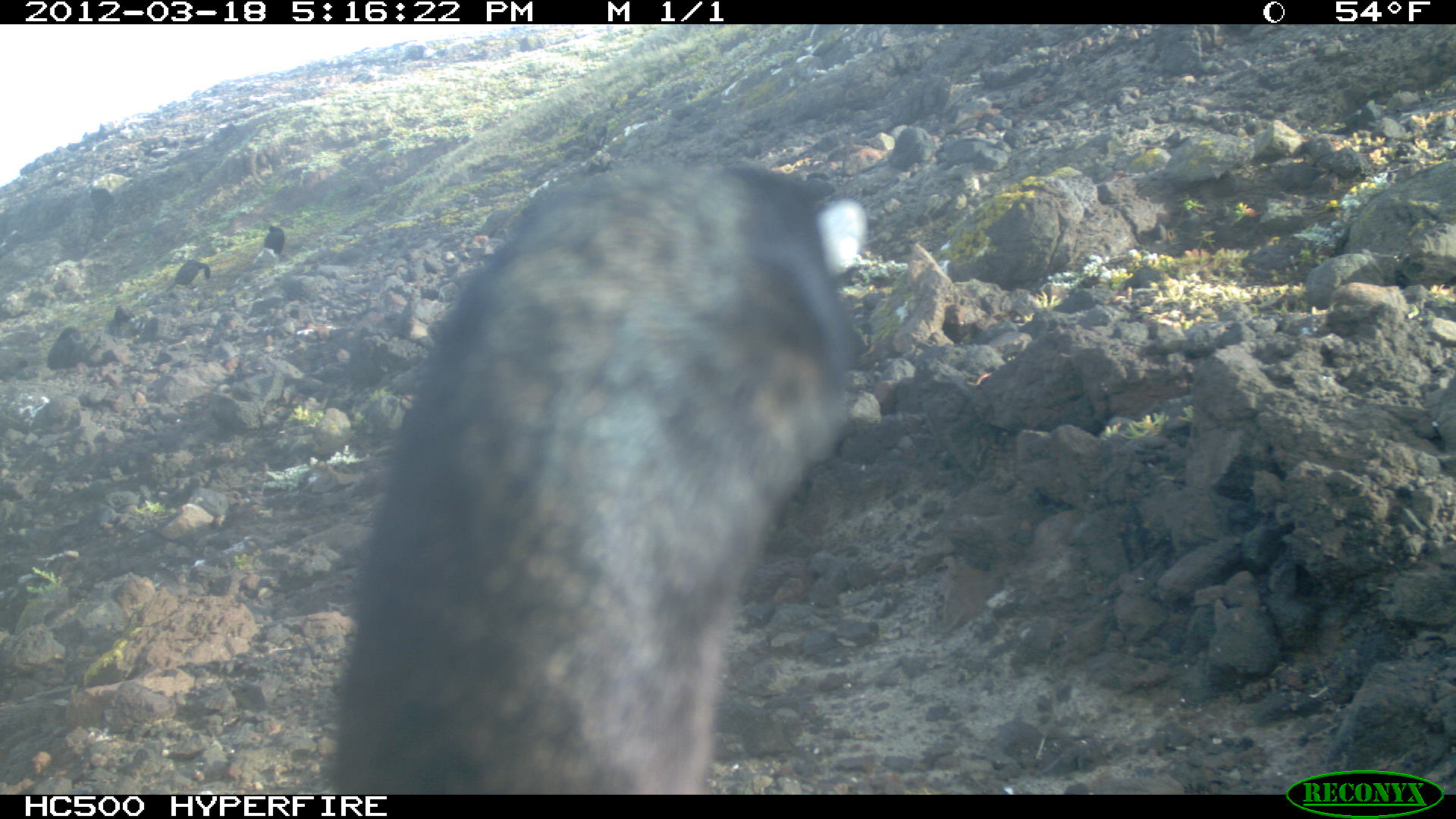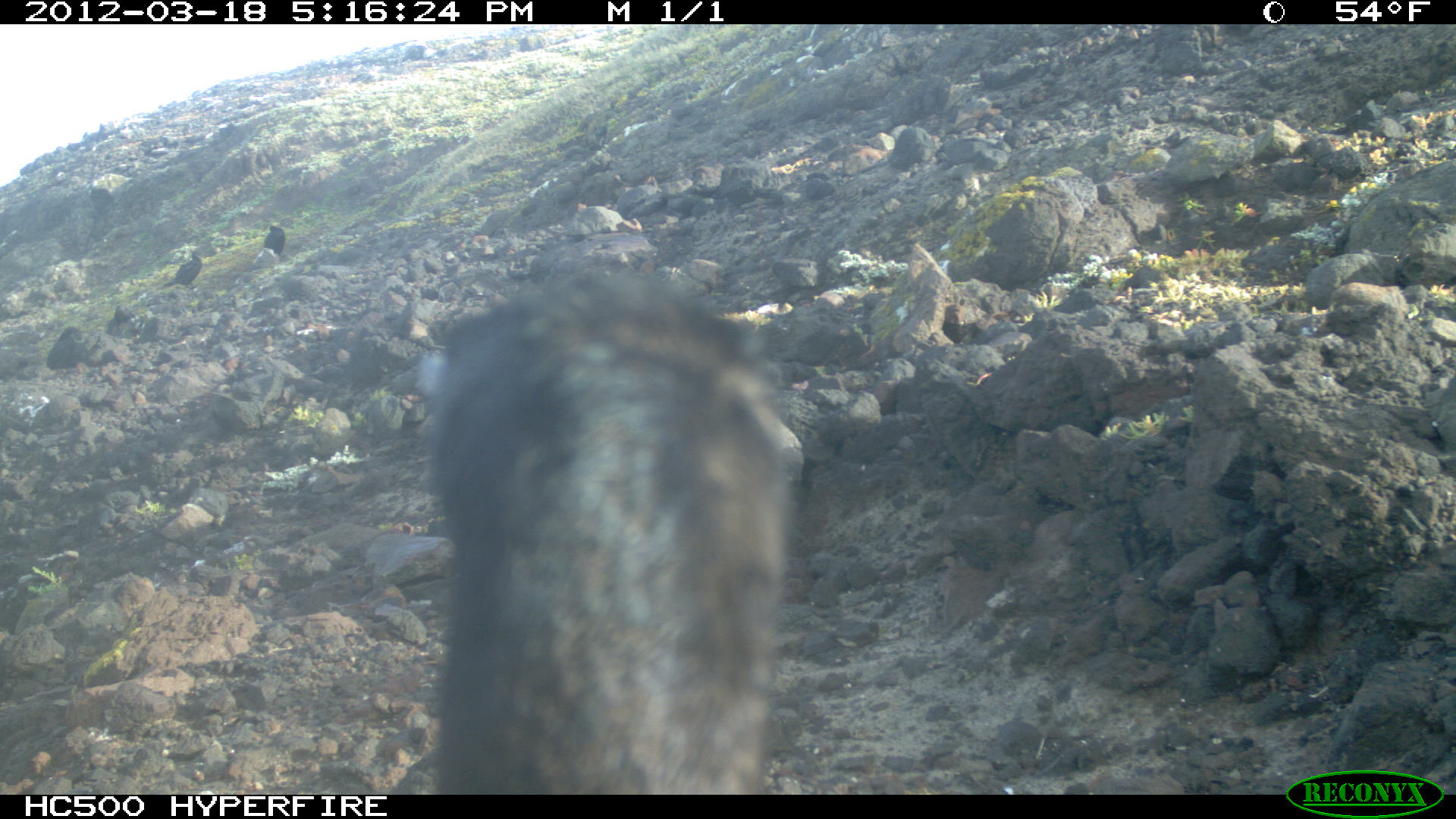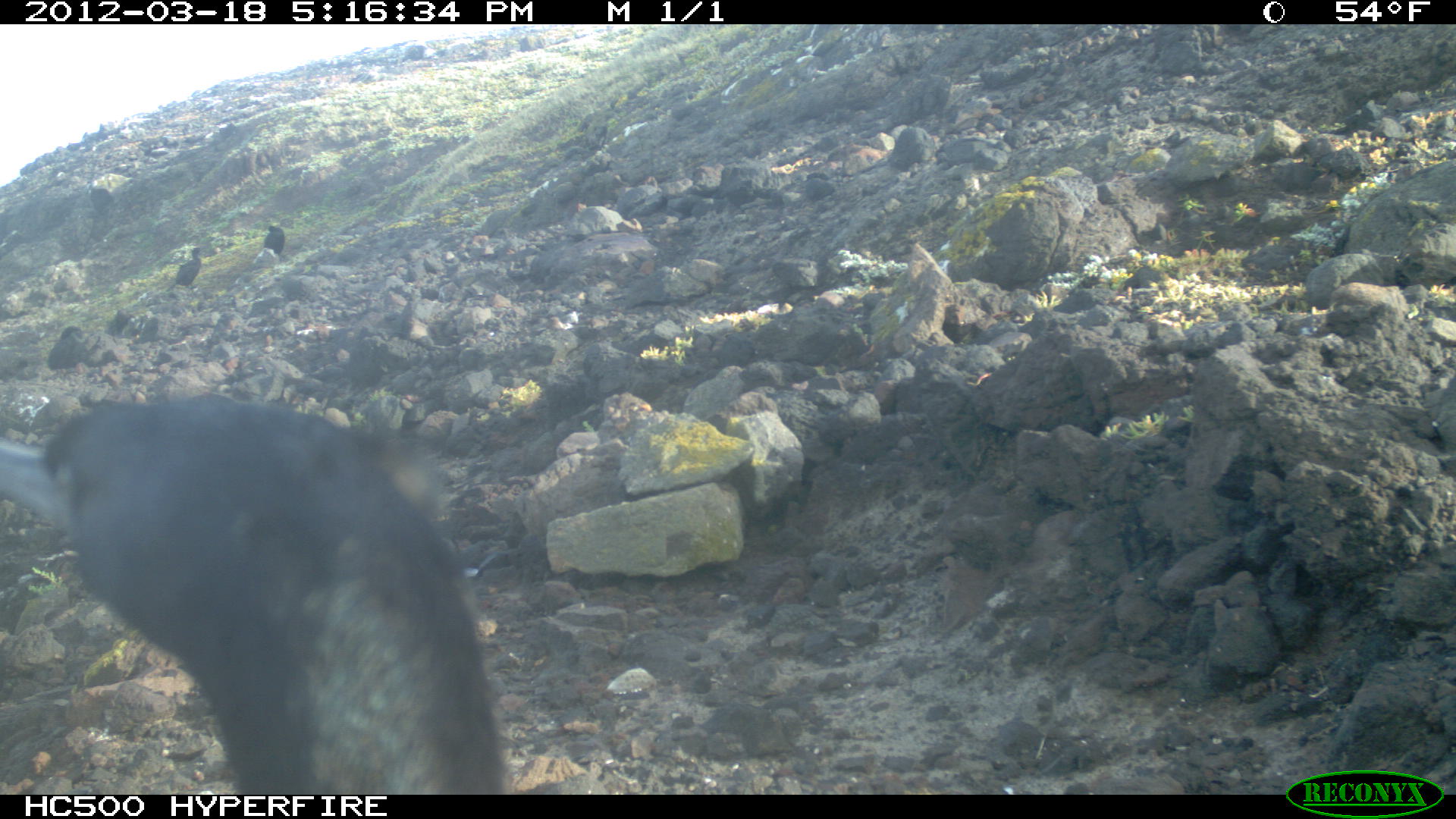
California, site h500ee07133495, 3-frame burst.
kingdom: Animalia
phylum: Chordata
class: Aves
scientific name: Aves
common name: bird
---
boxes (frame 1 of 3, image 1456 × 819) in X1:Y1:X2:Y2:
bird: 331:149:916:792; 162:259:211:295; 263:224:285:256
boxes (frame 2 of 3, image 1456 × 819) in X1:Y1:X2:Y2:
bird: 414:261:804:792; 162:250:203:289; 262:224:286:260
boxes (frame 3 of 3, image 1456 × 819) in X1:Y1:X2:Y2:
bird: 0:397:506:792; 164:245:208:293; 263:221:284:256